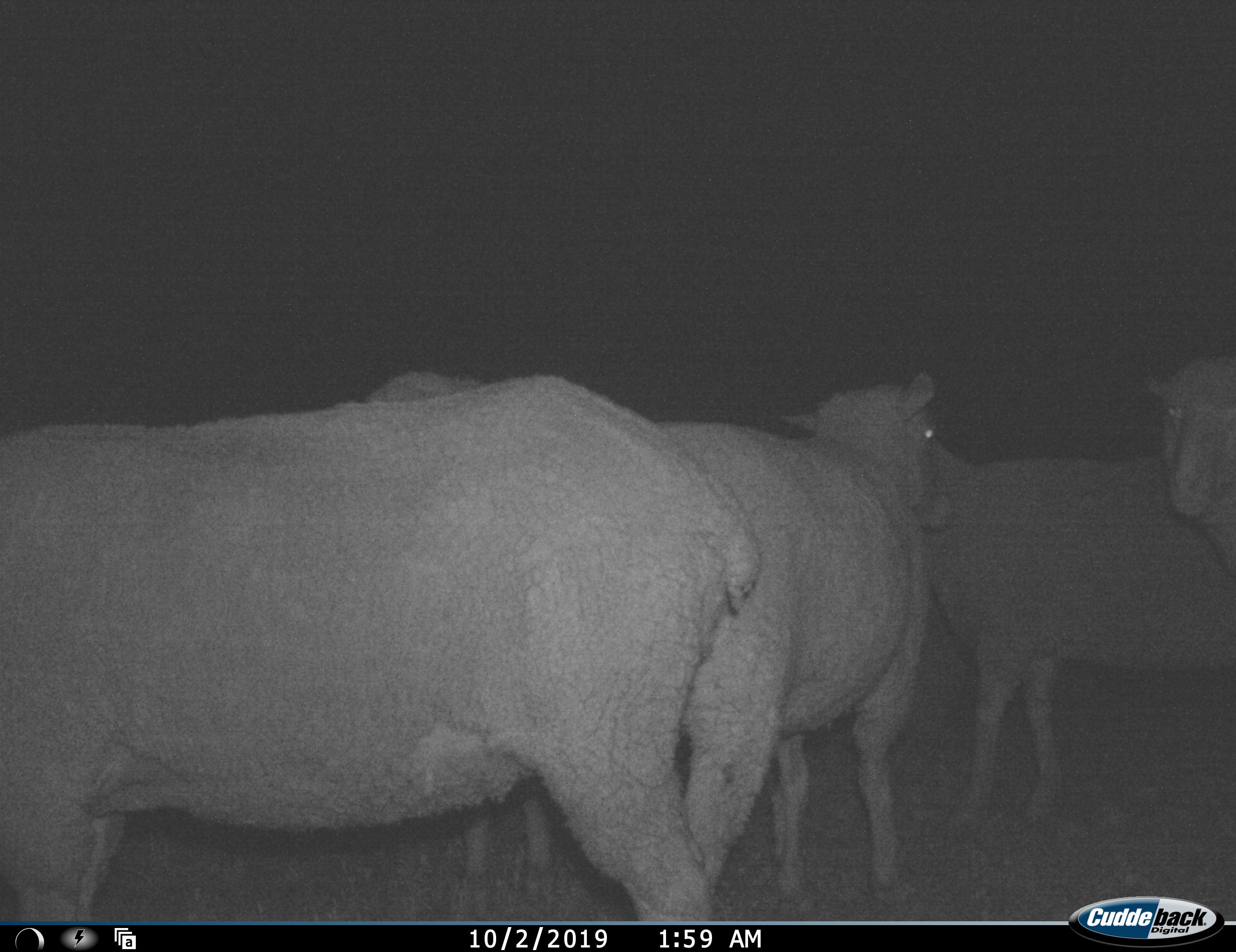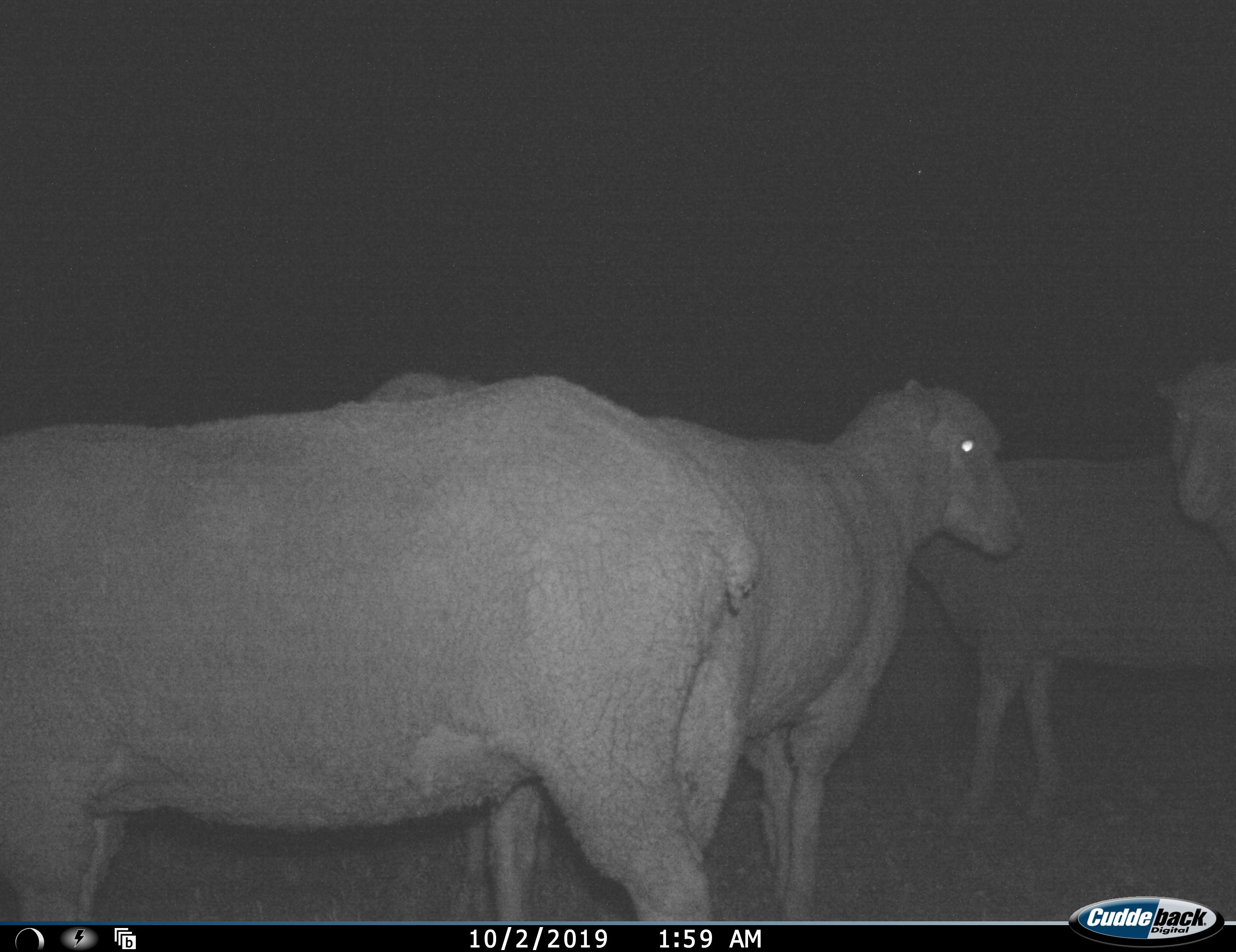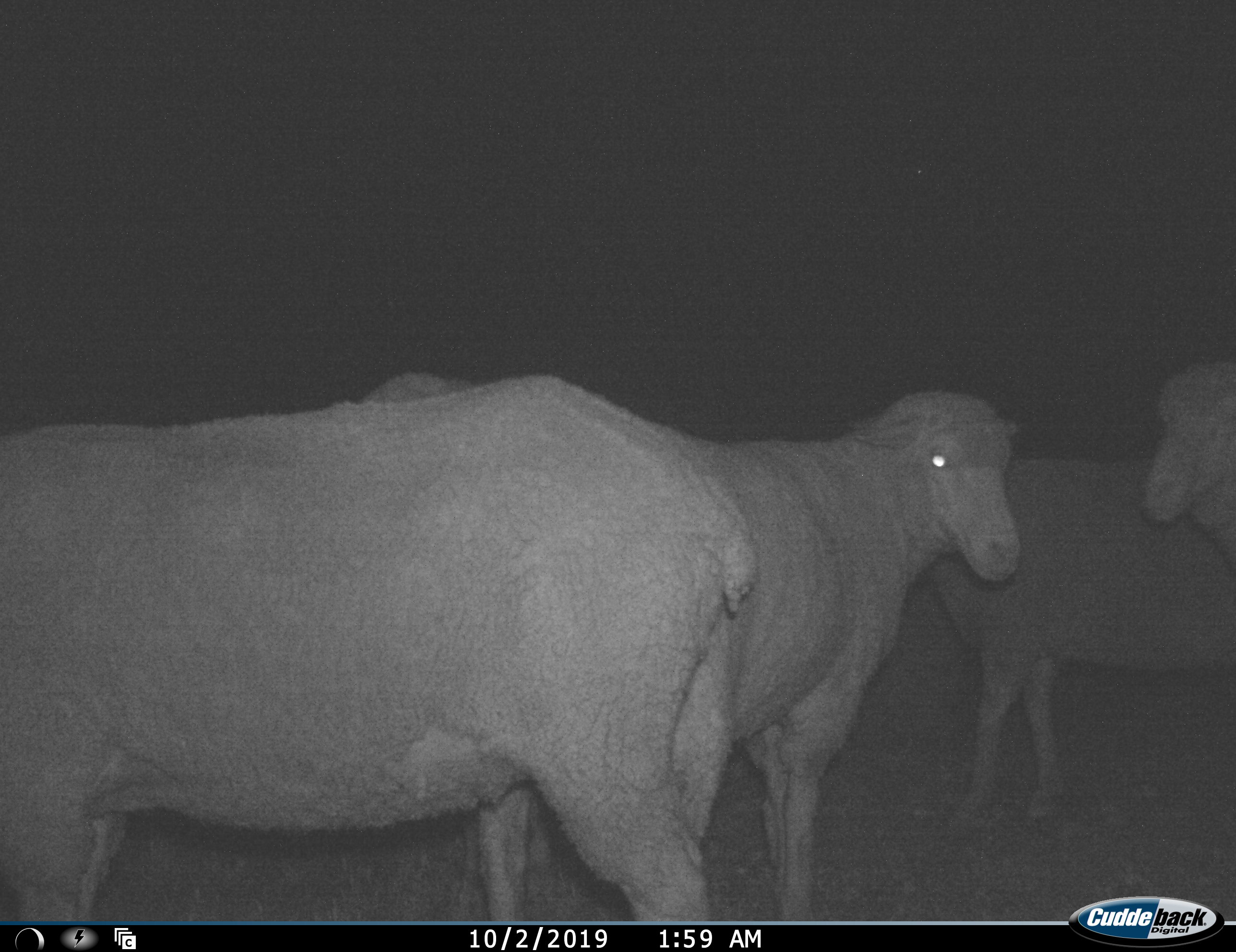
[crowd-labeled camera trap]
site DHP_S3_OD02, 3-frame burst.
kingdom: Animalia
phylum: Chordata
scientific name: Vertebrata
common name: domestic animal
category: domesticanimal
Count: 5.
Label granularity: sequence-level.